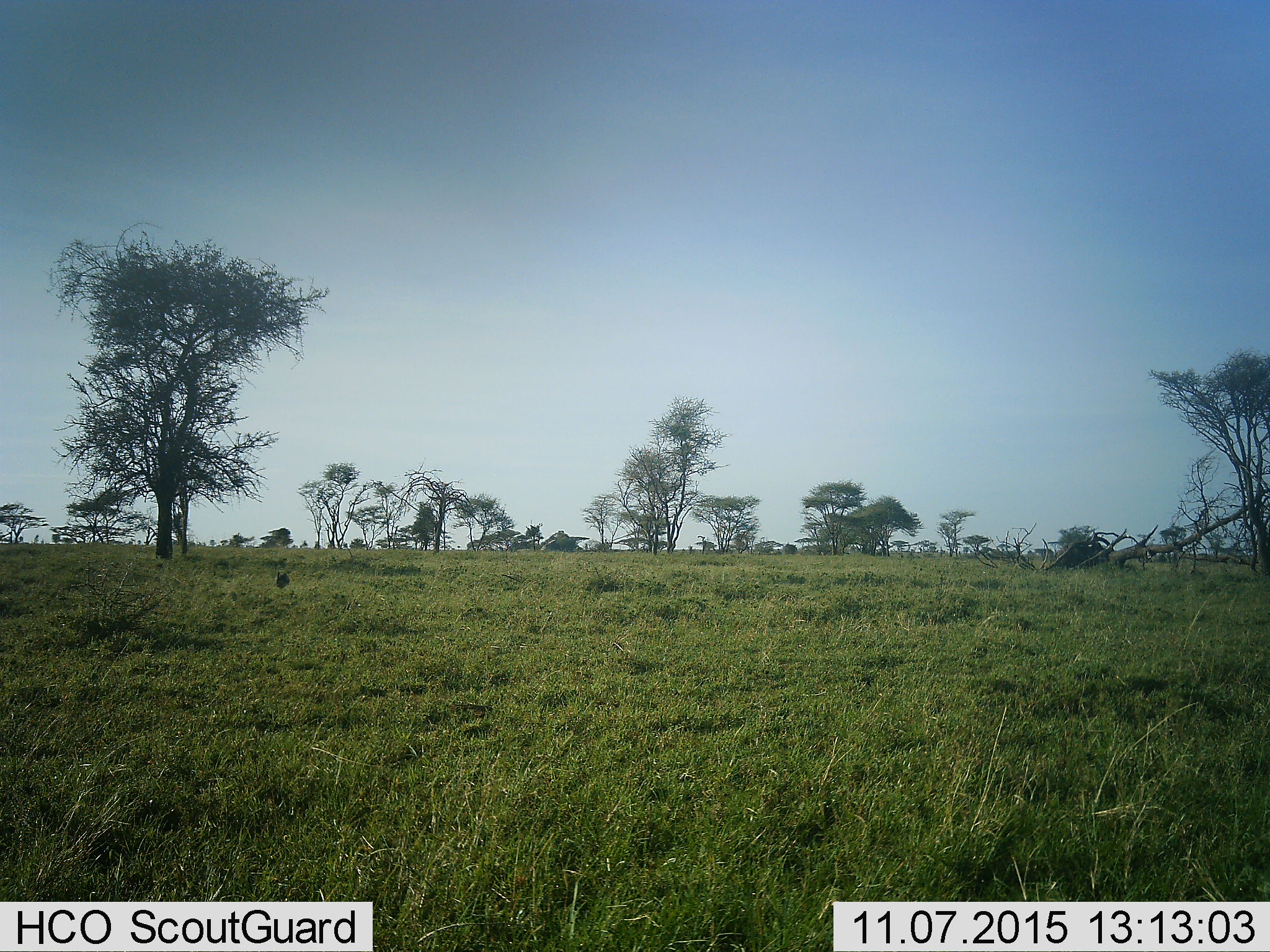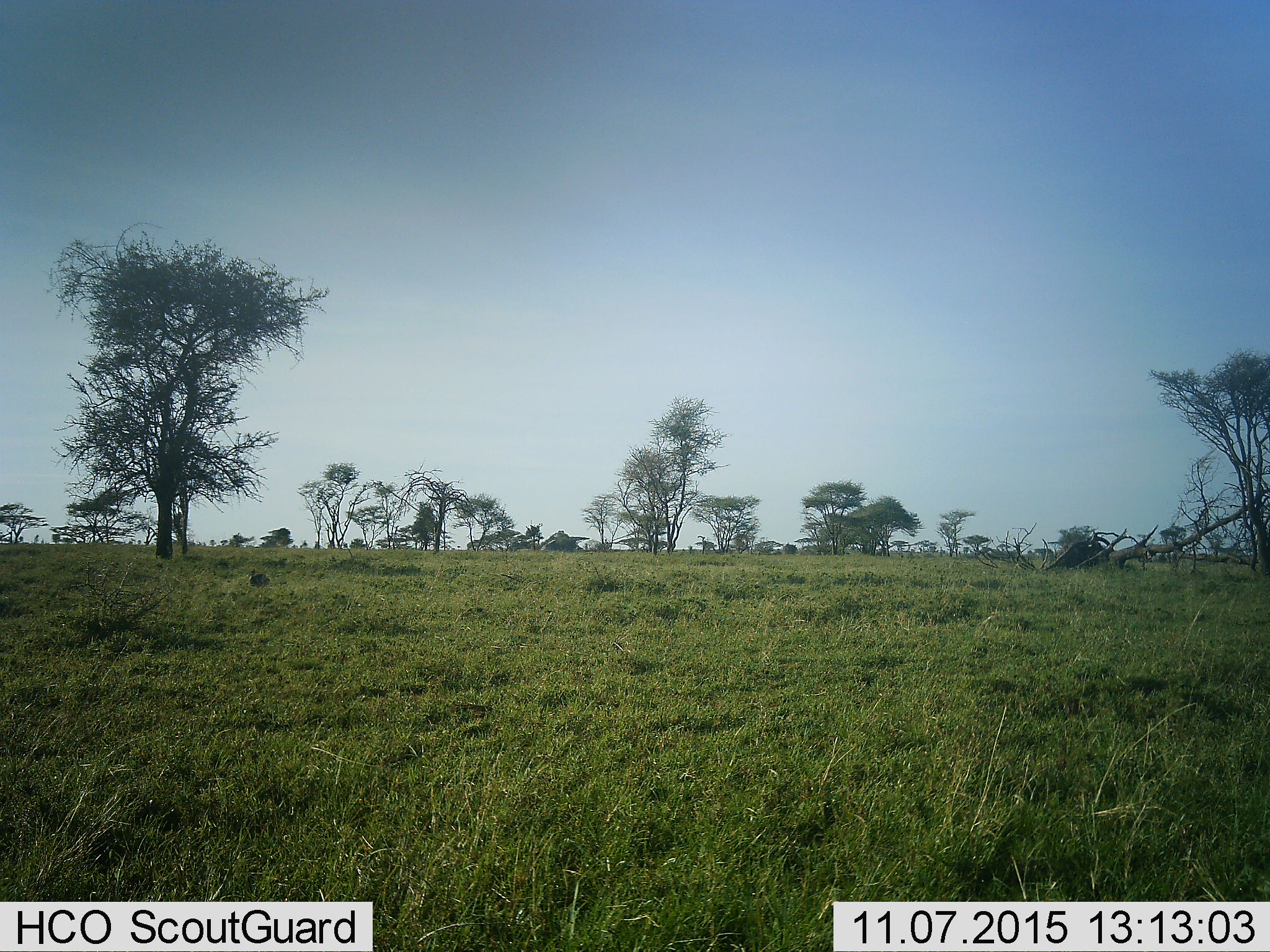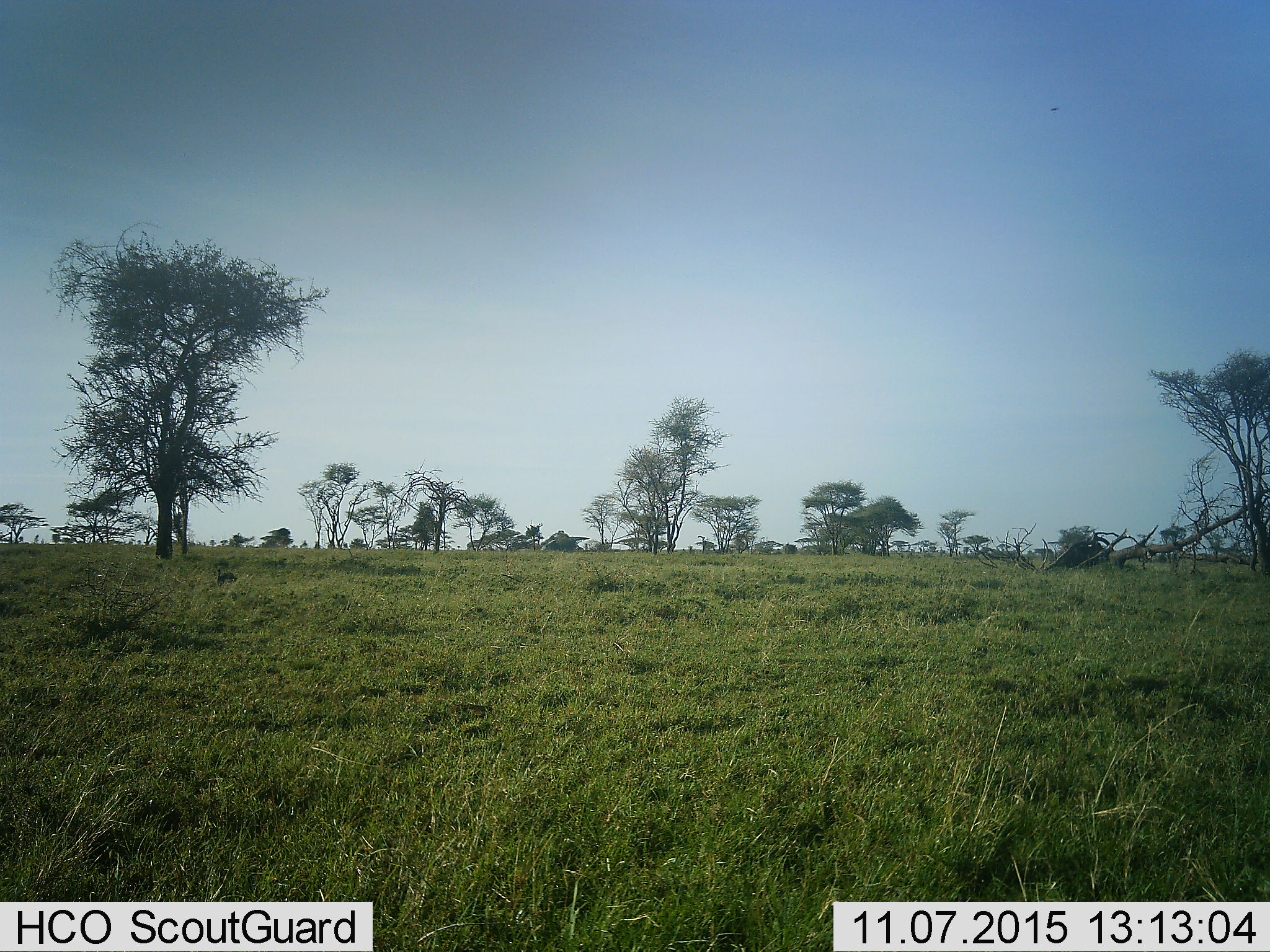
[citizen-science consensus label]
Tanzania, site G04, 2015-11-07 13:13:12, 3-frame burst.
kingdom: Animalia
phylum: Chordata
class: Aves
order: Galliformes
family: Numididae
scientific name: Numididae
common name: guinea fowl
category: guineafowl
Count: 1.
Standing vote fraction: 12%.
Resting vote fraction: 0%.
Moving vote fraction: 100%.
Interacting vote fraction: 0%.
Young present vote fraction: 0%.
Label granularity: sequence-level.